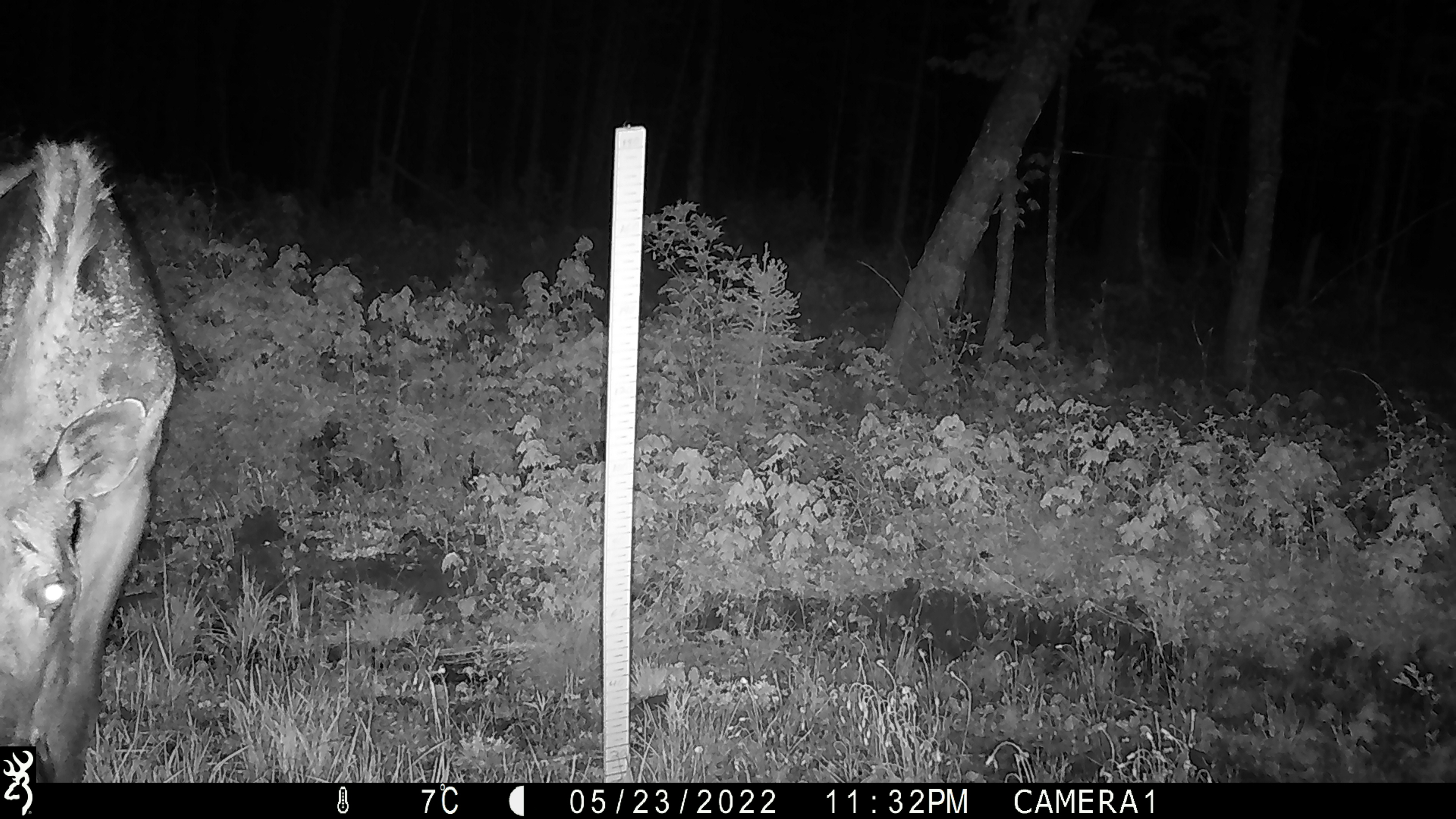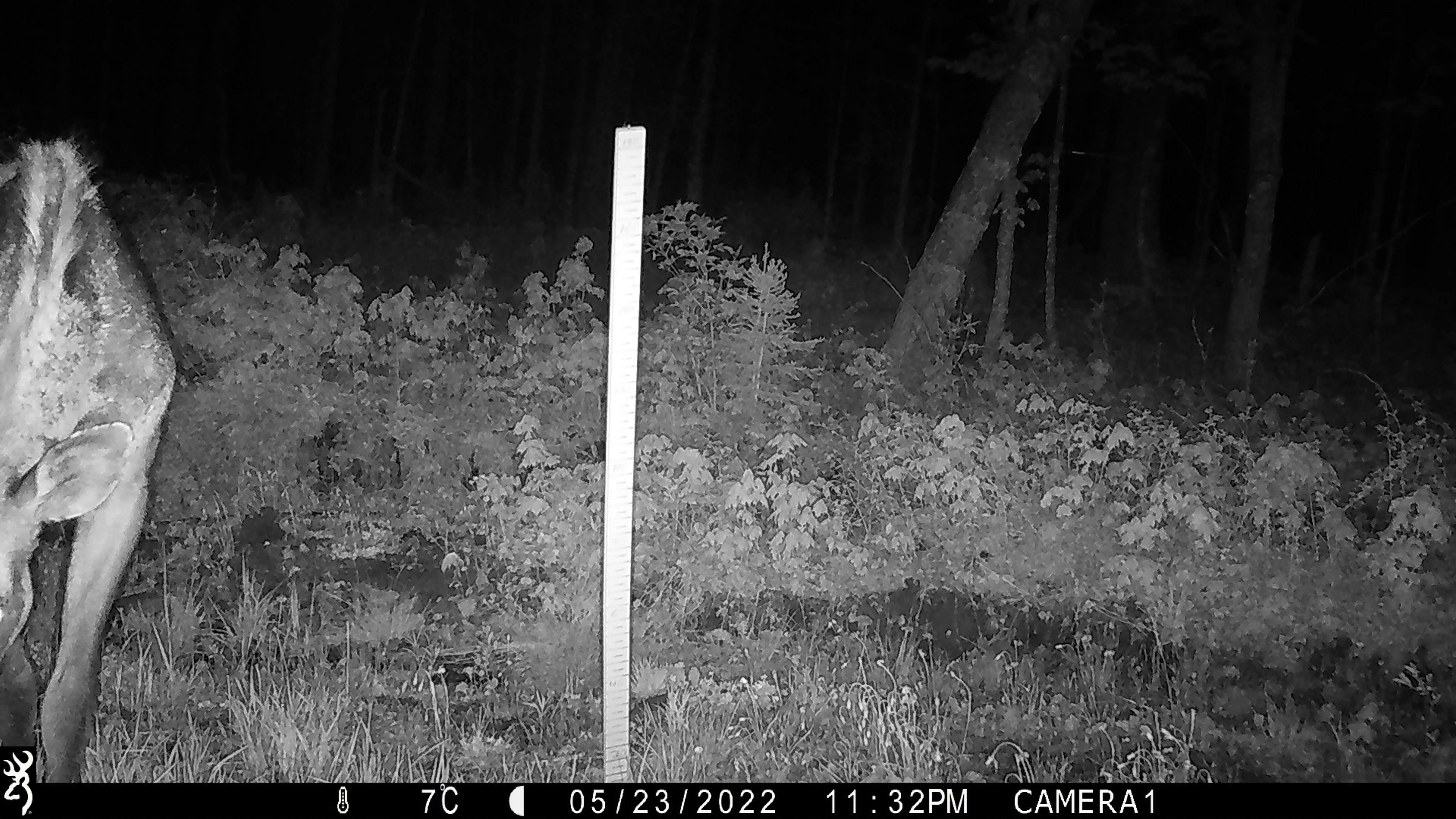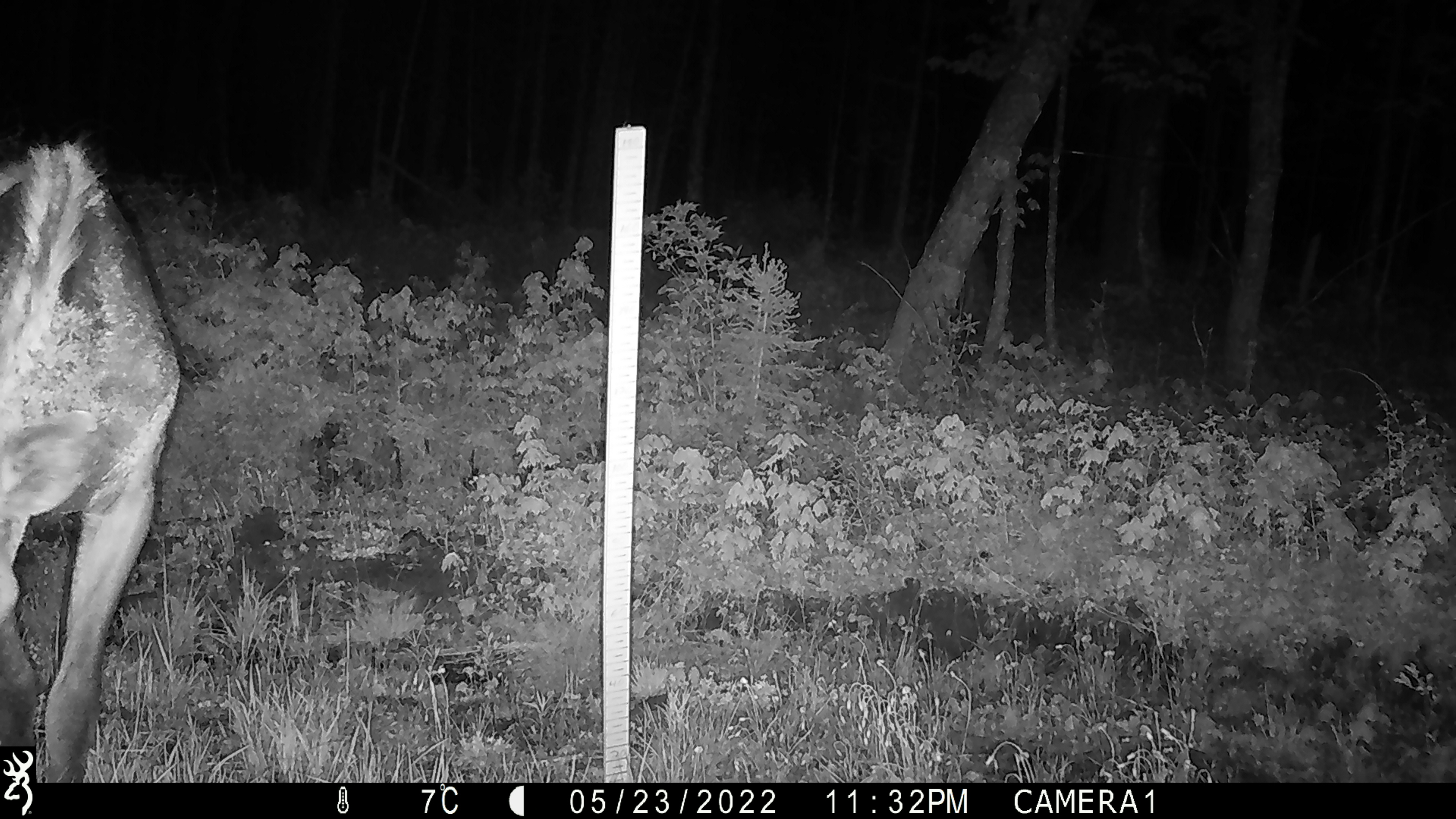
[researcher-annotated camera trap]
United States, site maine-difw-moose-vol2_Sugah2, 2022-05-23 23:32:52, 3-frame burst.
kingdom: Animalia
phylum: Chordata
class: Mammalia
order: Artiodactyla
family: Cervidae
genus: Alces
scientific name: Alces alces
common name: moose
Moose (Alces alces).